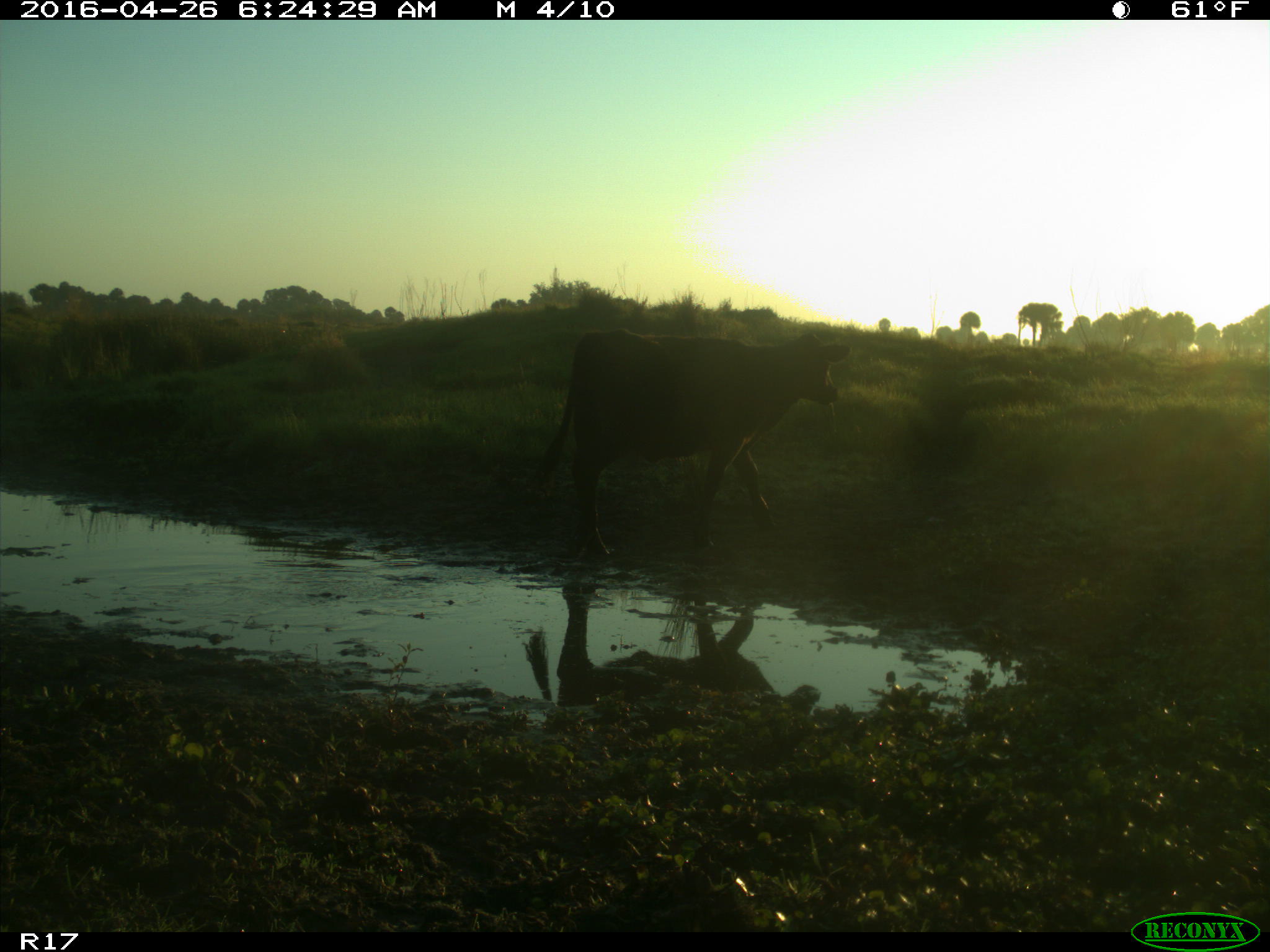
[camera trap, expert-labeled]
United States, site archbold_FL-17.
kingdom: Animalia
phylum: Chordata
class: Mammalia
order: Artiodactyla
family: Bovidae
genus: Bos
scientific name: Bos taurus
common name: domestic cow